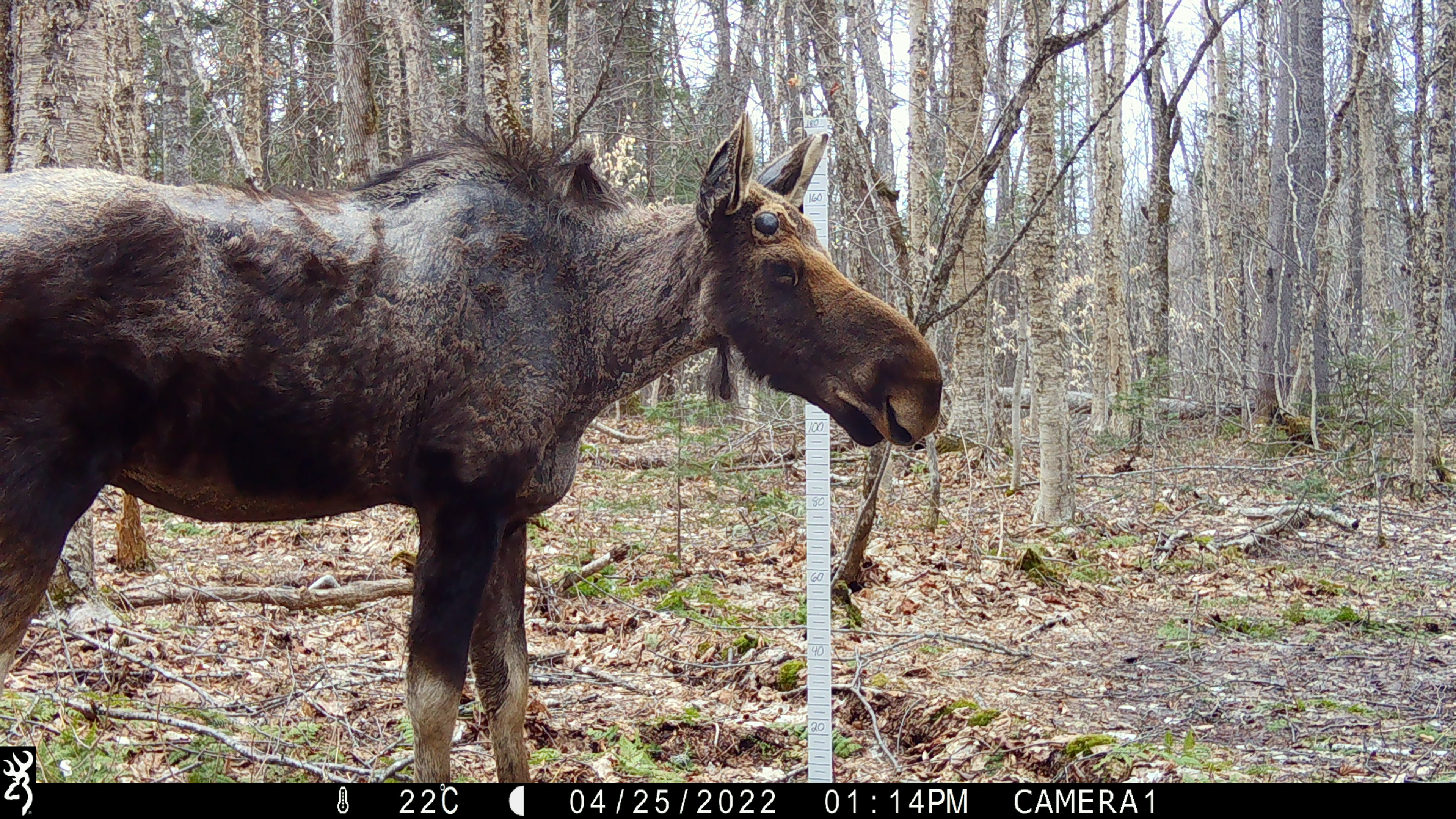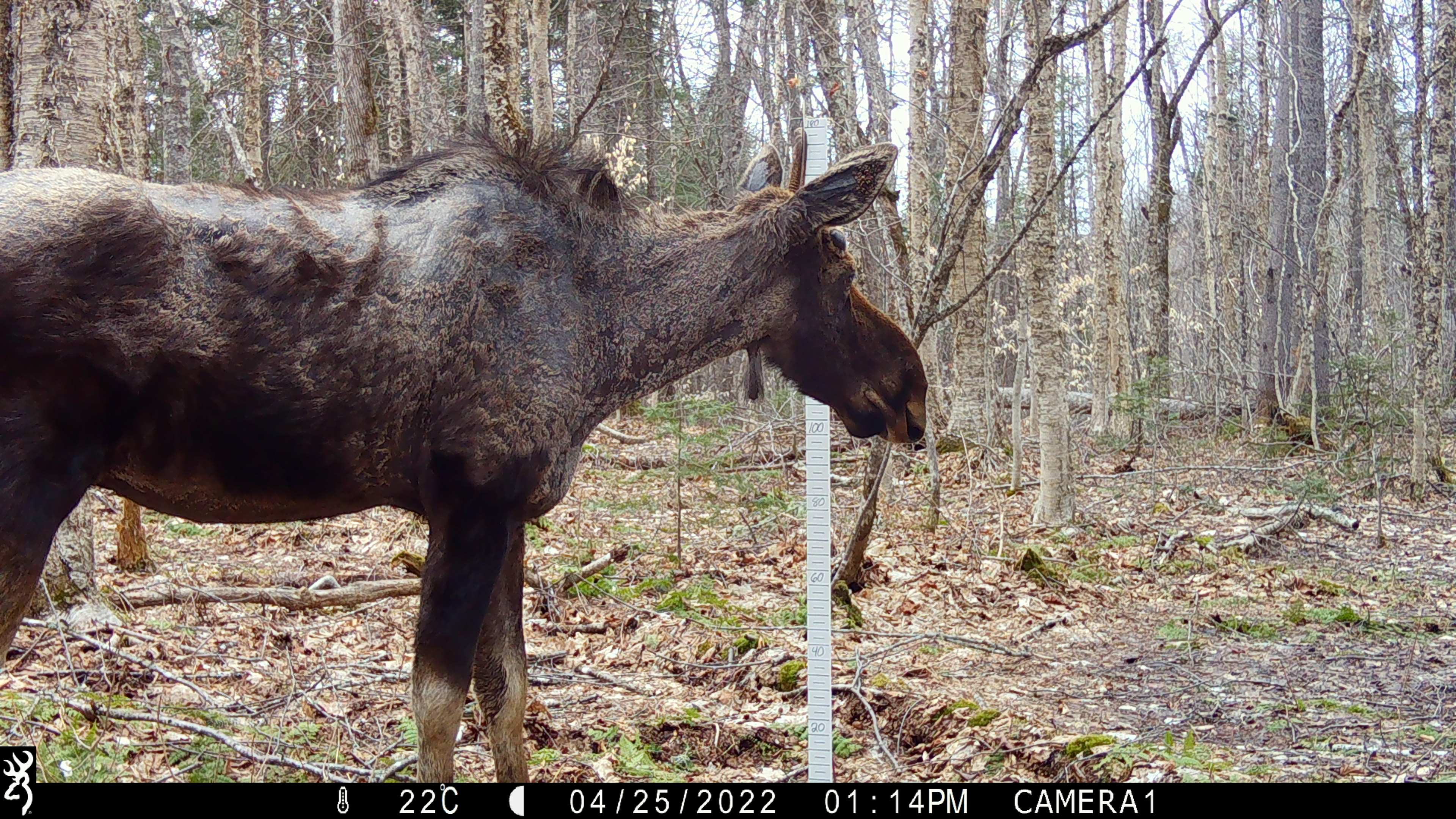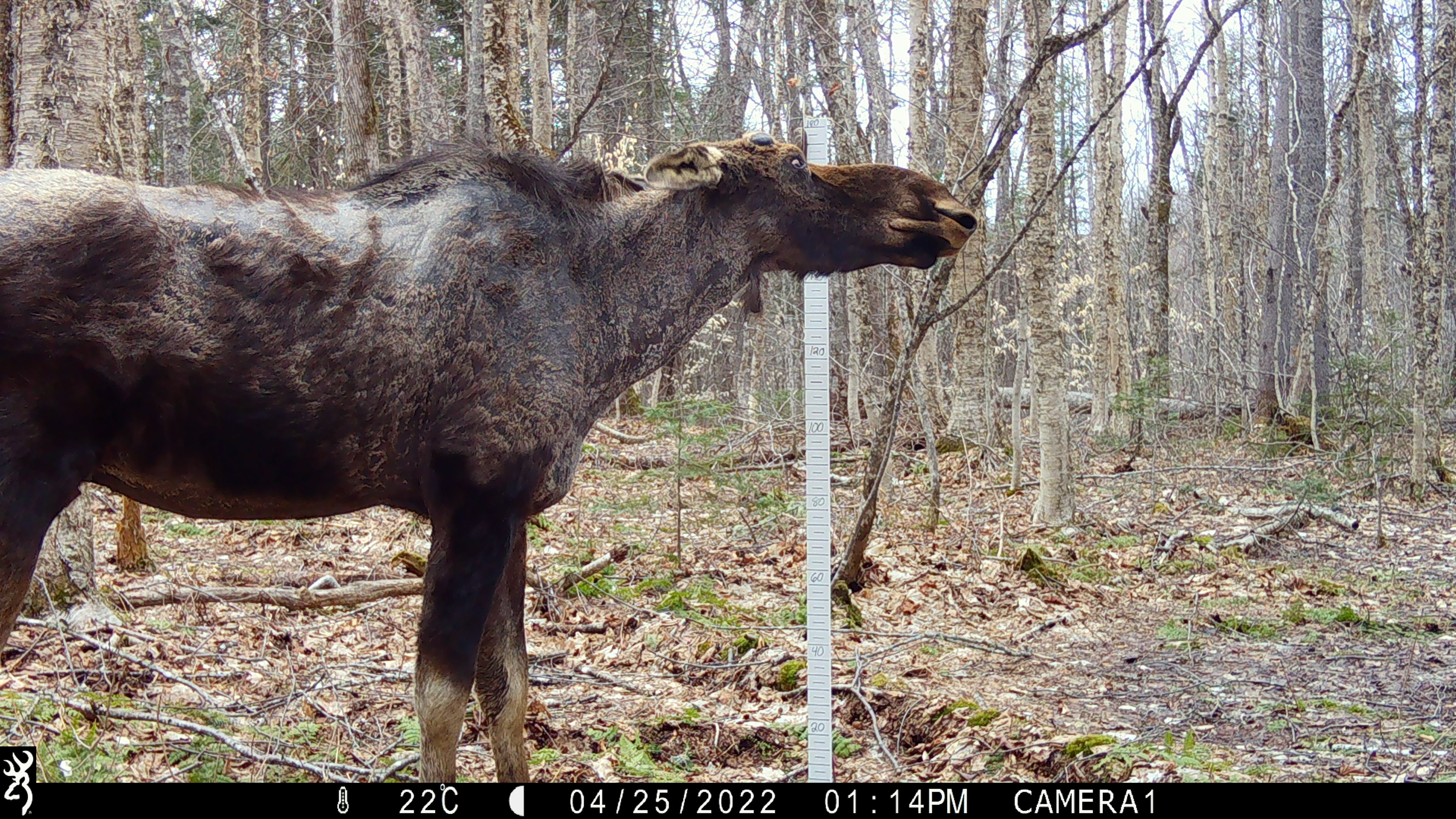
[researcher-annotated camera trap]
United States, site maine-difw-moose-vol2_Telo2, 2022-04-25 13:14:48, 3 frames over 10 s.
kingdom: Animalia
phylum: Chordata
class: Mammalia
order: Artiodactyla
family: Cervidae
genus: Alces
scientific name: Alces alces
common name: moose